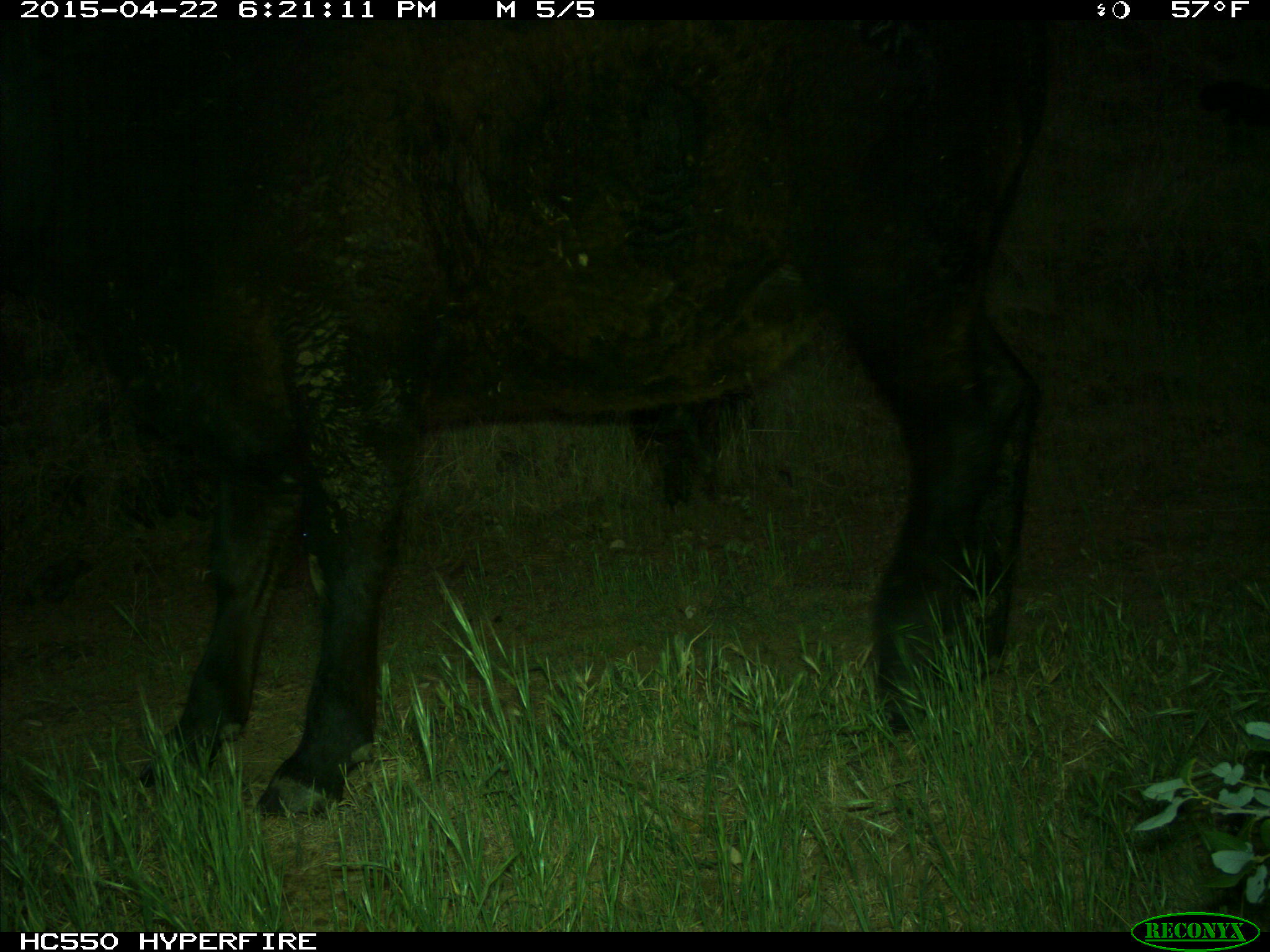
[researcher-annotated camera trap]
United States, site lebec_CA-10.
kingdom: Animalia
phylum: Chordata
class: Mammalia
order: Artiodactyla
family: Bovidae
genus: Bos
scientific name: Bos taurus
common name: domestic cow